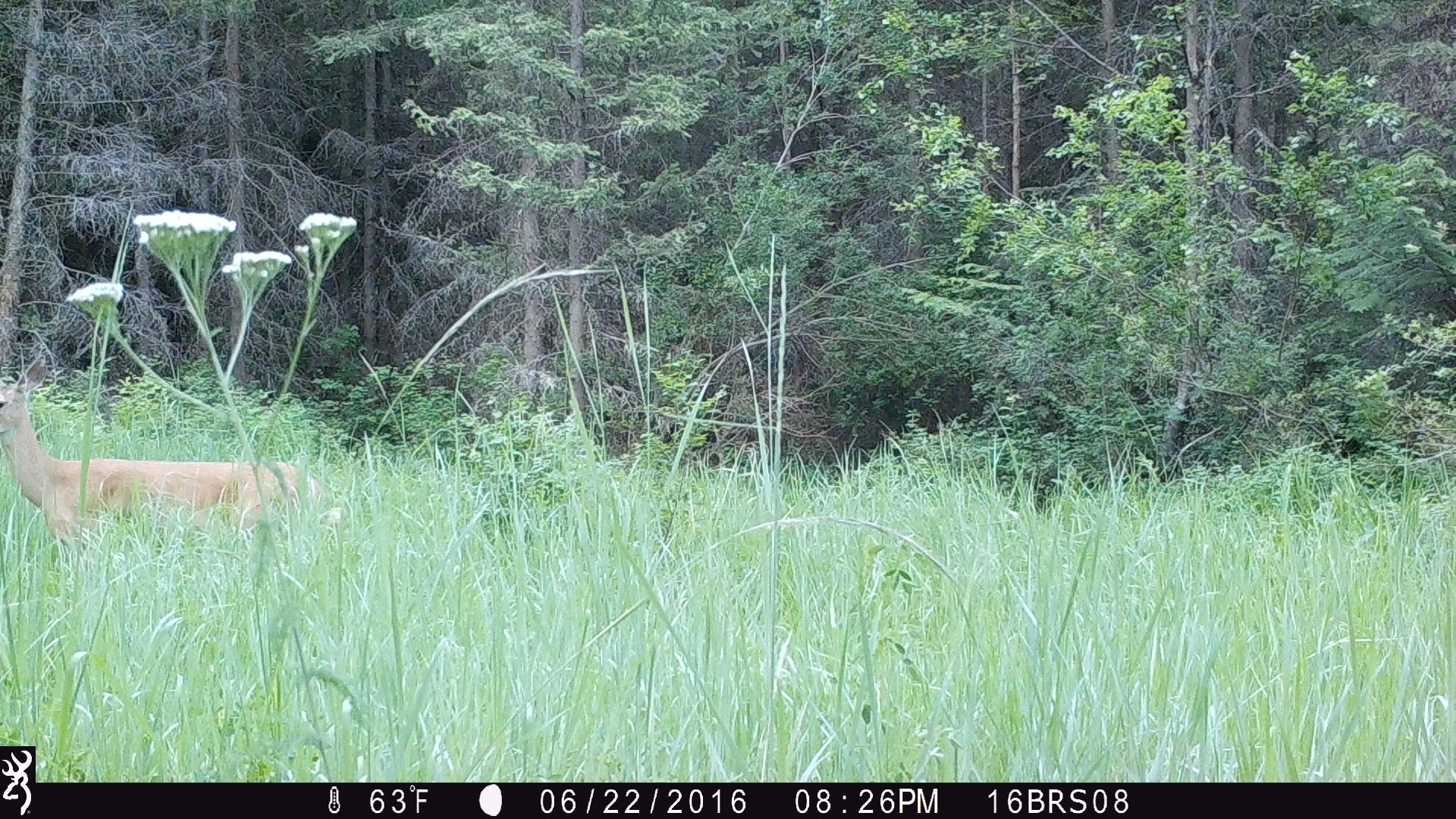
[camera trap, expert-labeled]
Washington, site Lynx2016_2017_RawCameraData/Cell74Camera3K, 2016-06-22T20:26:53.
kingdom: Animalia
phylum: Chordata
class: Mammalia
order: Artiodactyla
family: Cervidae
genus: Odocoileus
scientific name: Odocoileus virginianus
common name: white-tailed deer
Odocoileus virginianus (white-tailed deer). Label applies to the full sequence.